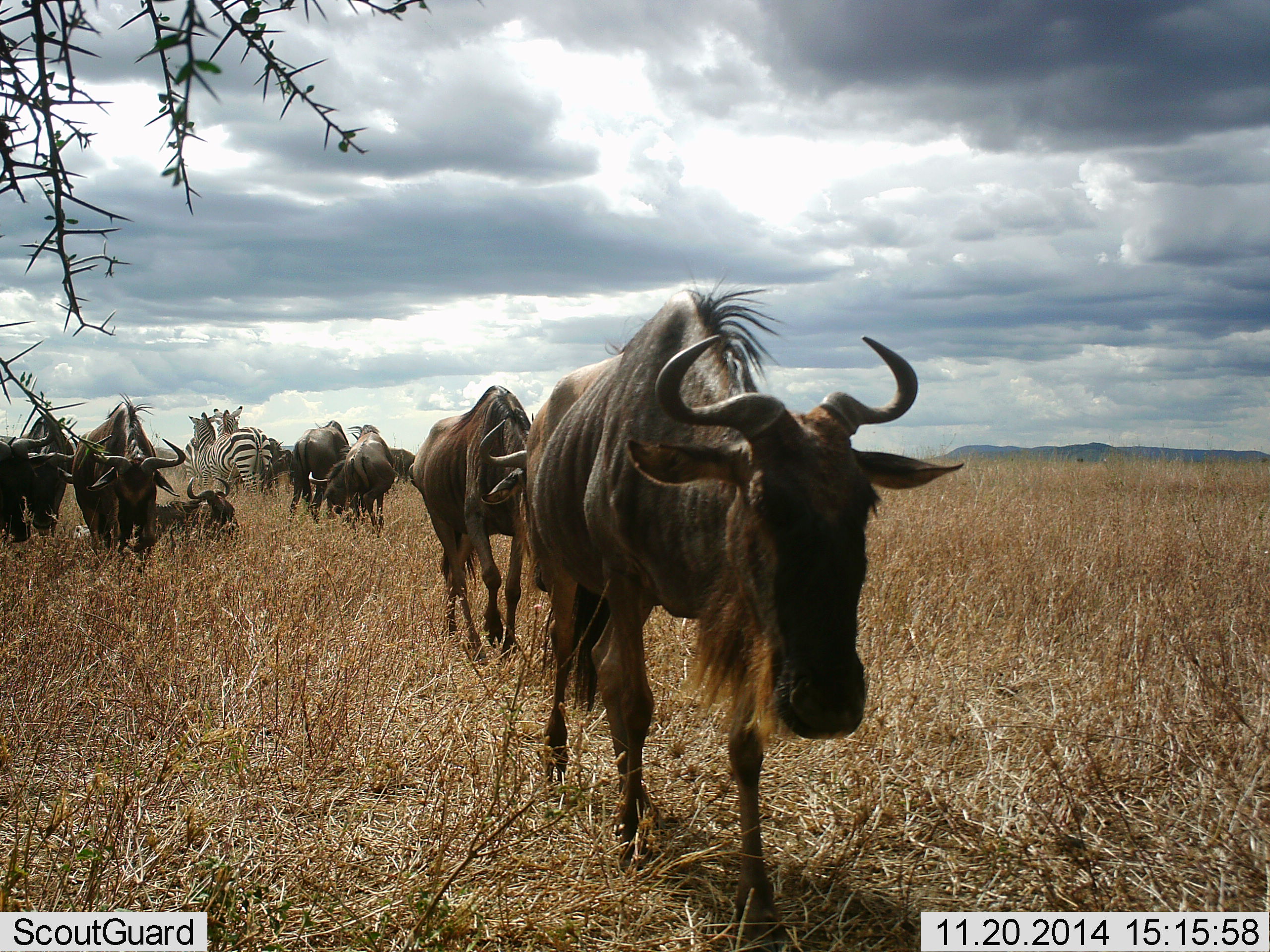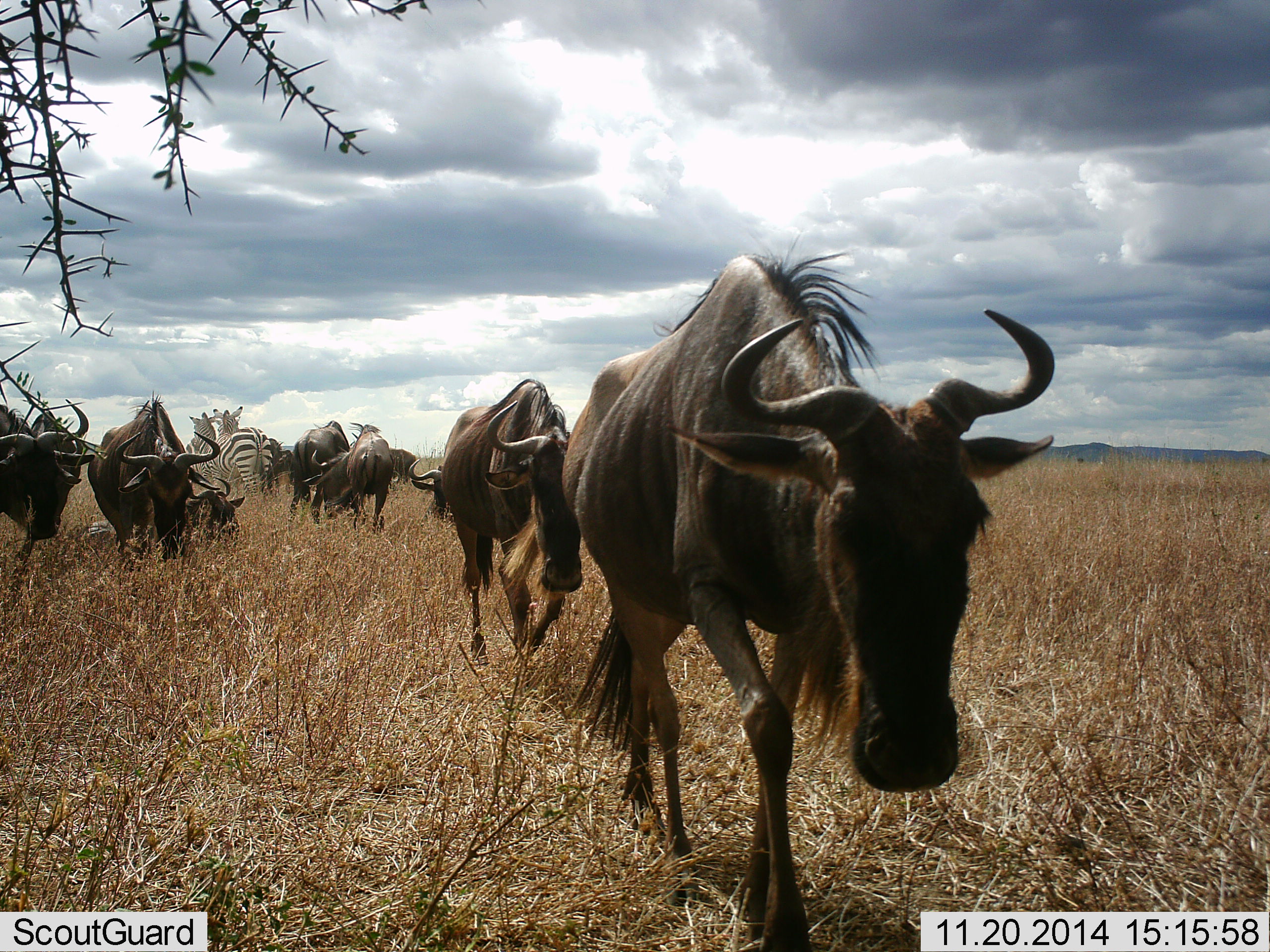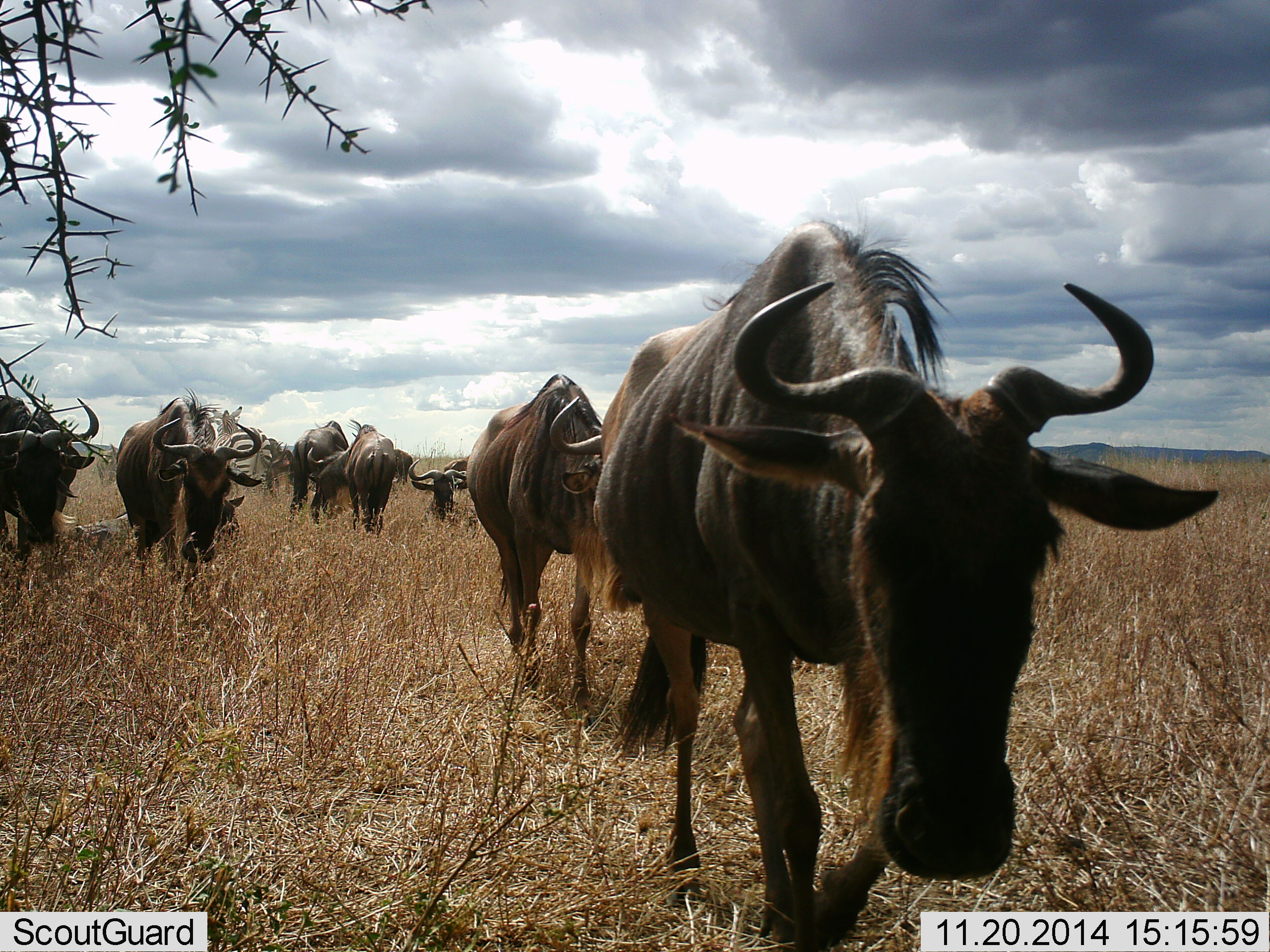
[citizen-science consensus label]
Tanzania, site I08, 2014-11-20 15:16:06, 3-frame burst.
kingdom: Animalia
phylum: Chordata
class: Mammalia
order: Artiodactyla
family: Bovidae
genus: Connochaetes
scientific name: Connochaetes taurinus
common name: blue wildebeest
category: wildebeest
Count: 8.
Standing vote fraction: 10%.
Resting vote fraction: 30%.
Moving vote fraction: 90%.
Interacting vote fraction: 0%.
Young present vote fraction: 0%.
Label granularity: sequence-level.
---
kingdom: Animalia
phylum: Chordata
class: Mammalia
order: Perissodactyla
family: Equidae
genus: Equus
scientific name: Equus quagga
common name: plains zebra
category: zebra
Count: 2.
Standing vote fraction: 73%.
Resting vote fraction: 0%.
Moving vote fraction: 27%.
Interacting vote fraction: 9%.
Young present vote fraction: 0%.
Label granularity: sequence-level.